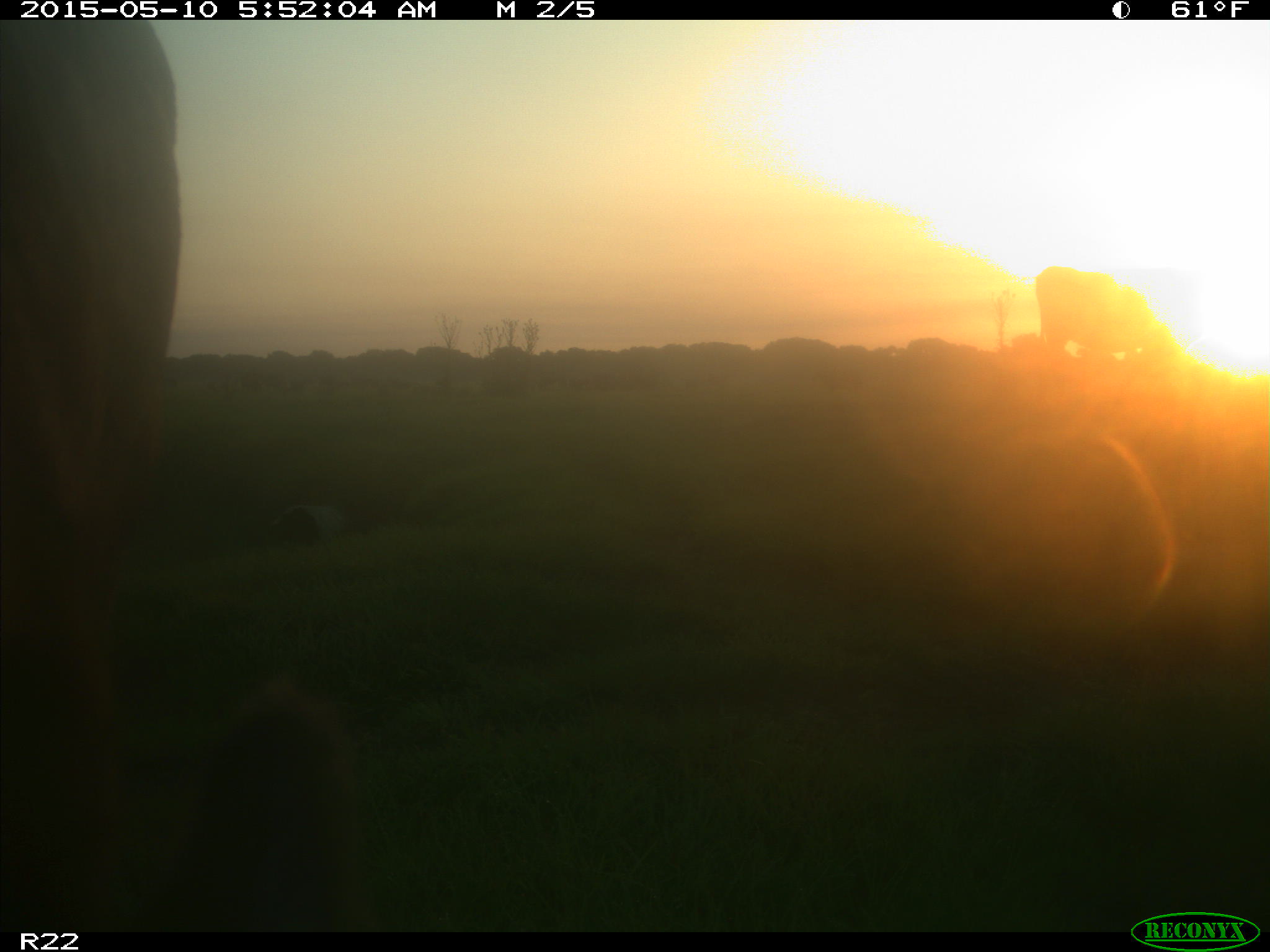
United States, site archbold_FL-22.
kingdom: Animalia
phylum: Chordata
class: Mammalia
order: Artiodactyla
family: Bovidae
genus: Bos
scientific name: Bos taurus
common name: domestic cow